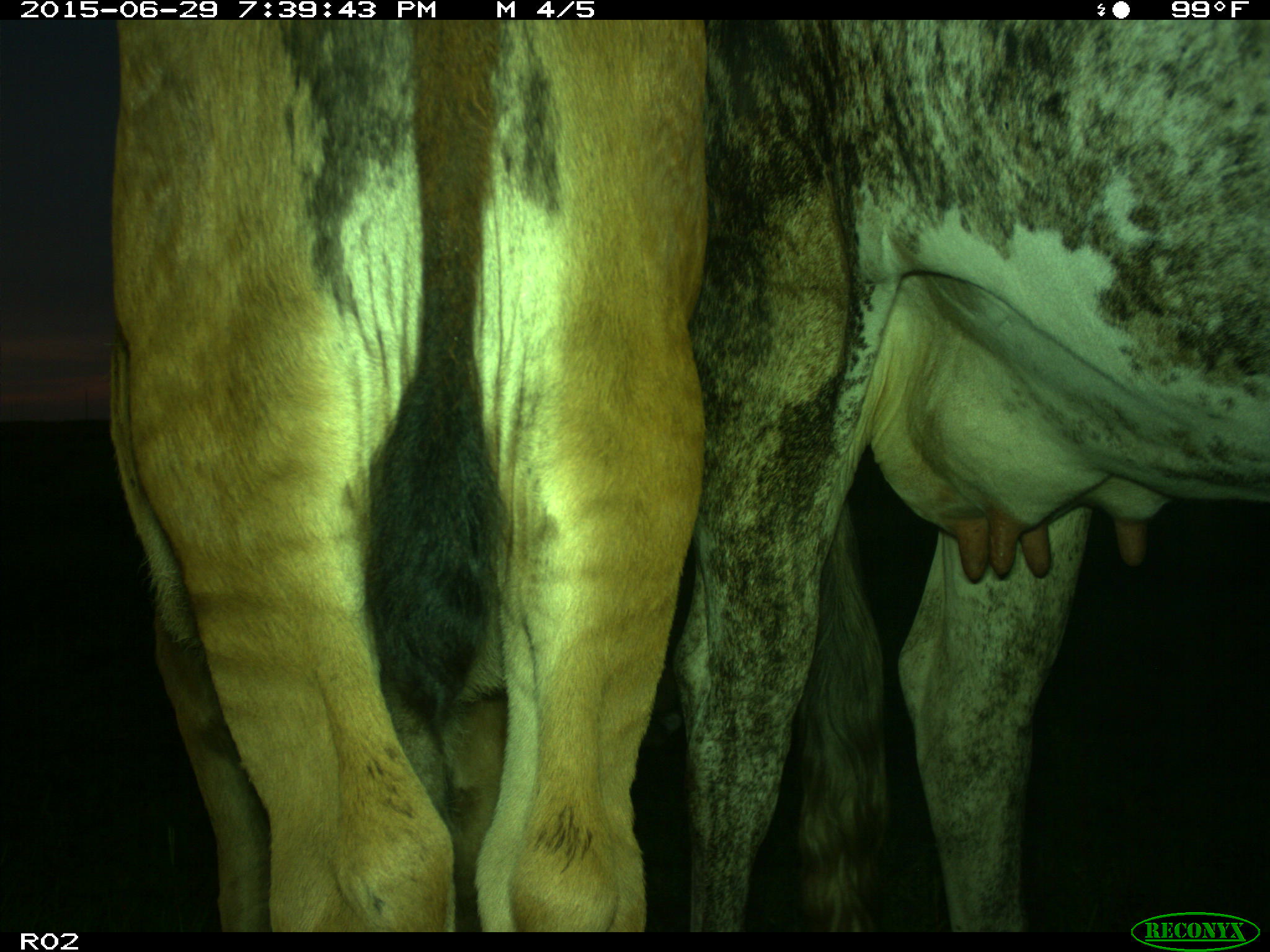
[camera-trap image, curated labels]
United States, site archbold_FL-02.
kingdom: Animalia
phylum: Chordata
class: Mammalia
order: Artiodactyla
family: Bovidae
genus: Bos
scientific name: Bos taurus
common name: domestic cow